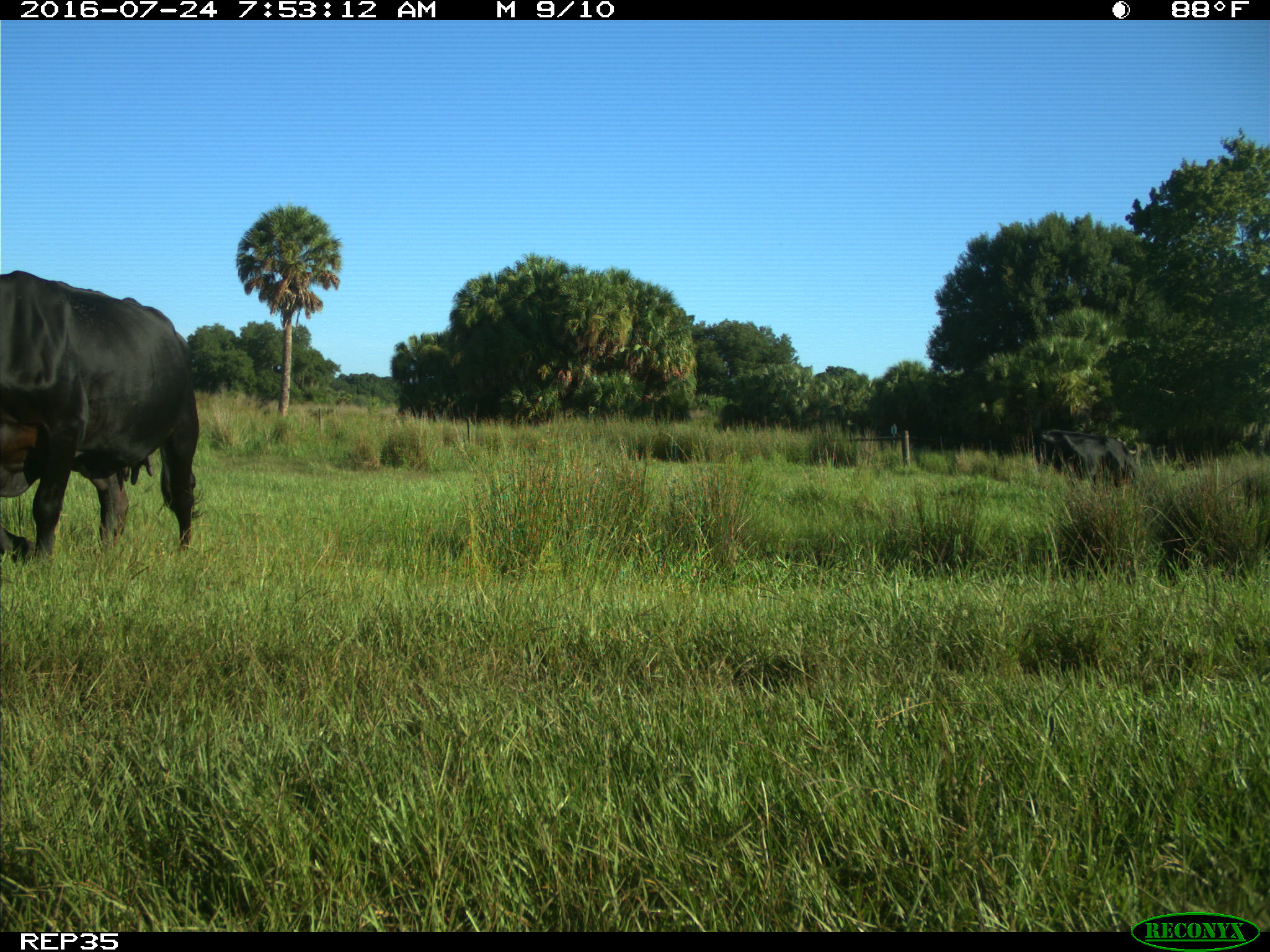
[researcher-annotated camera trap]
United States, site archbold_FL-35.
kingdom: Animalia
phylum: Chordata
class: Mammalia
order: Artiodactyla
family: Bovidae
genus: Bos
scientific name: Bos taurus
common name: domestic cow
Bos taurus (domestic cow).